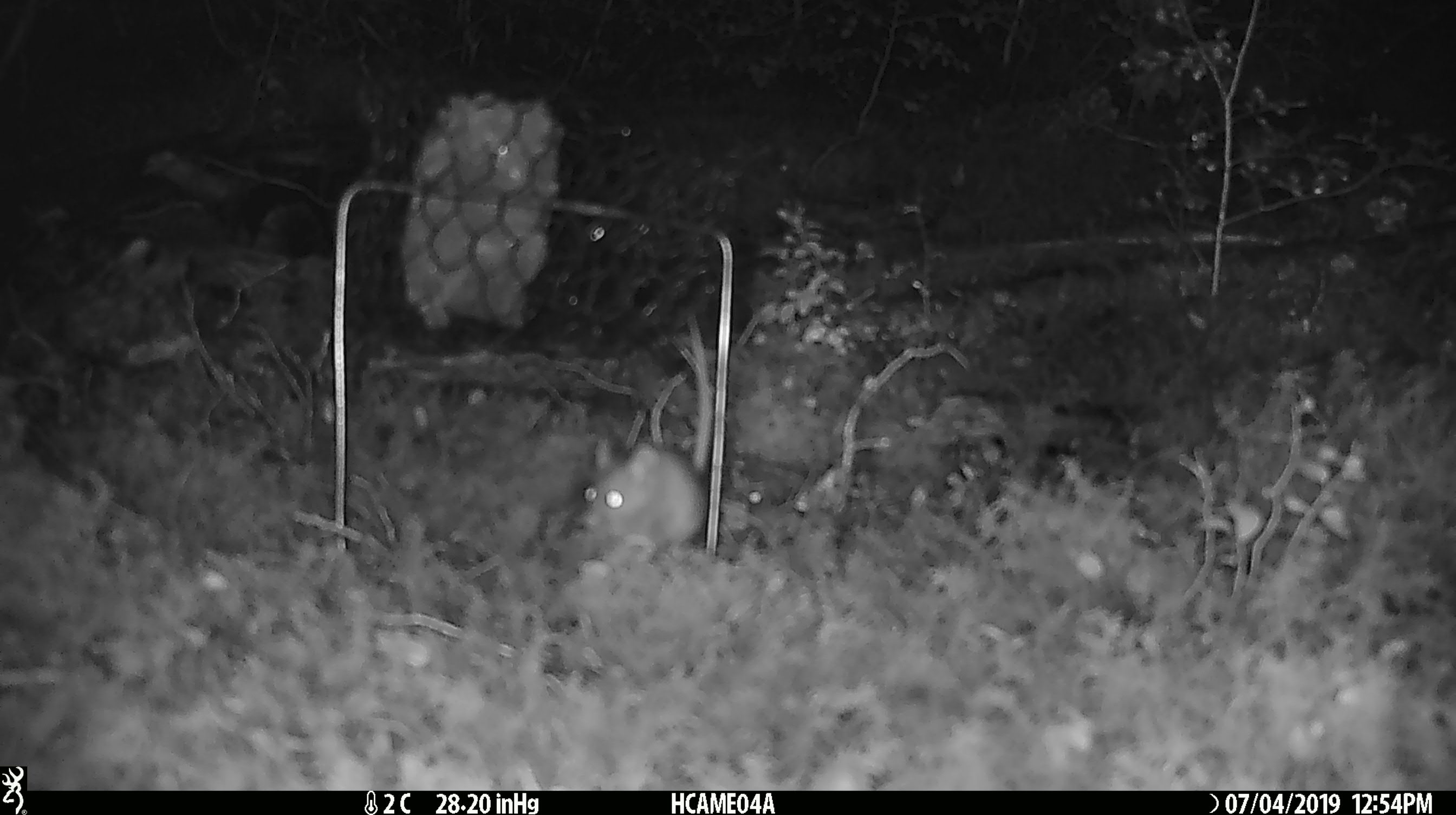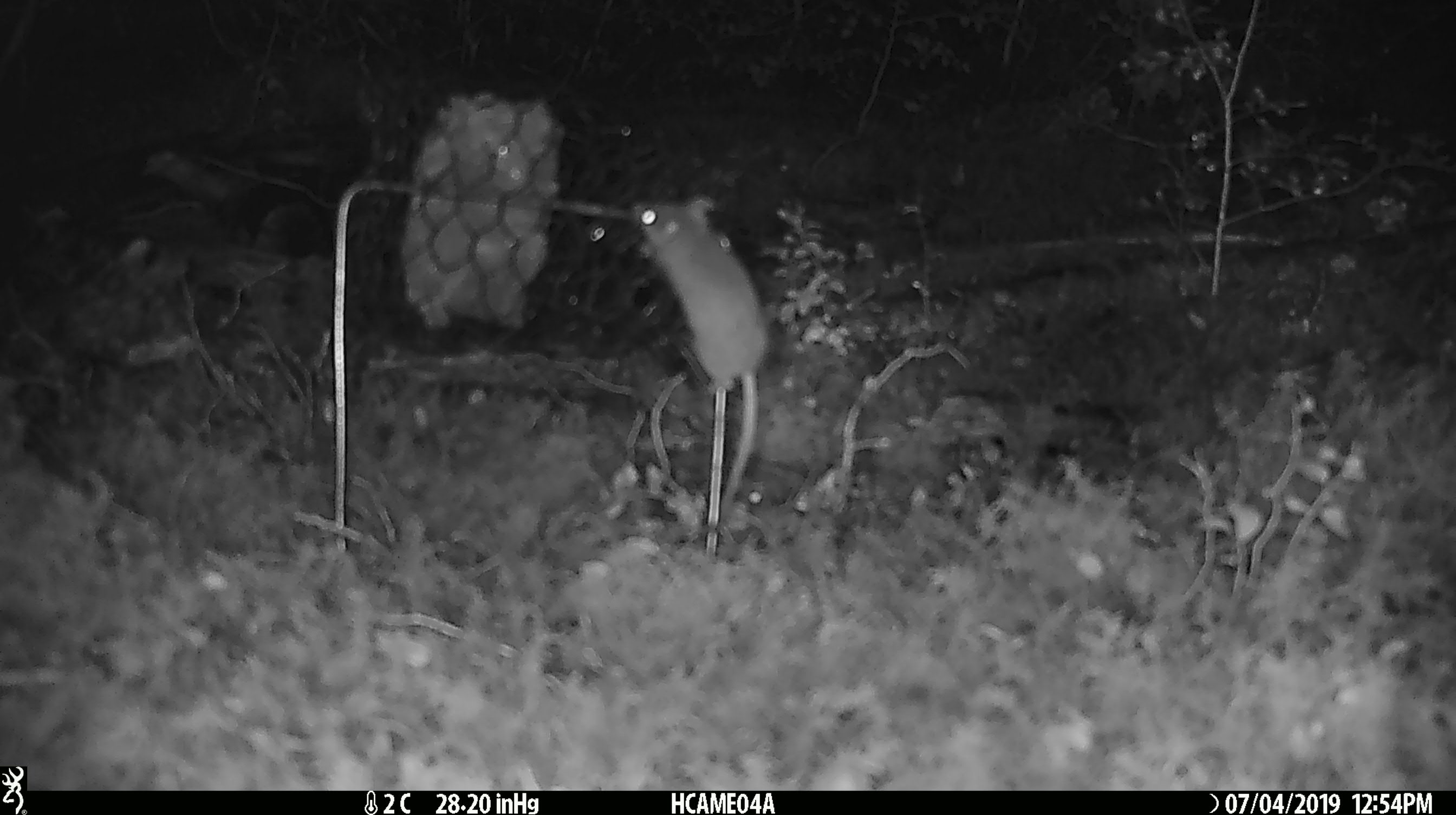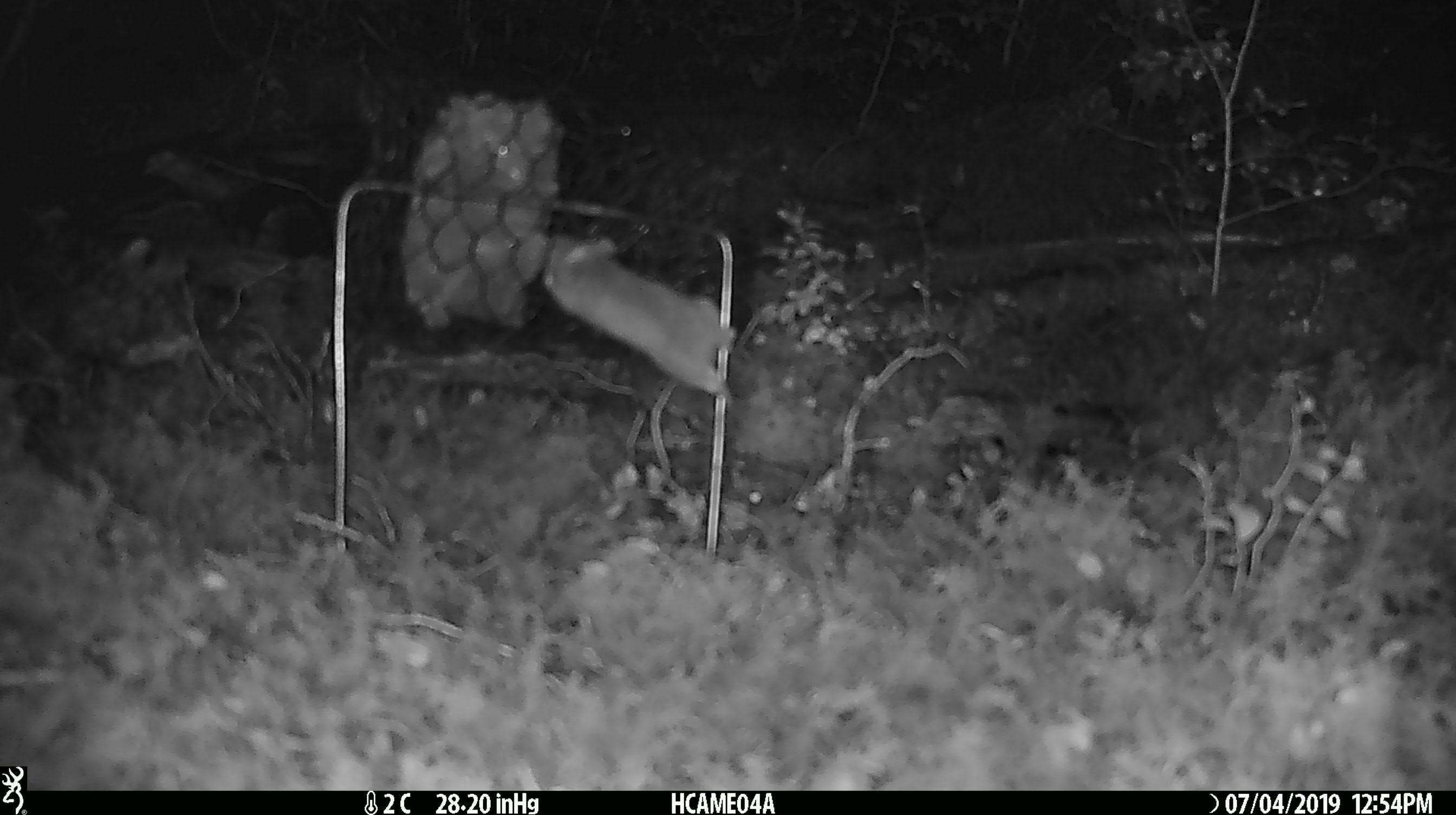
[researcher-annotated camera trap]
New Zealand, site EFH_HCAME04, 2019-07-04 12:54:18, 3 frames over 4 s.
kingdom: Animalia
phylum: Chordata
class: Mammalia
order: Rodentia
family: Muridae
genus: Mus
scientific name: Mus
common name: mouse